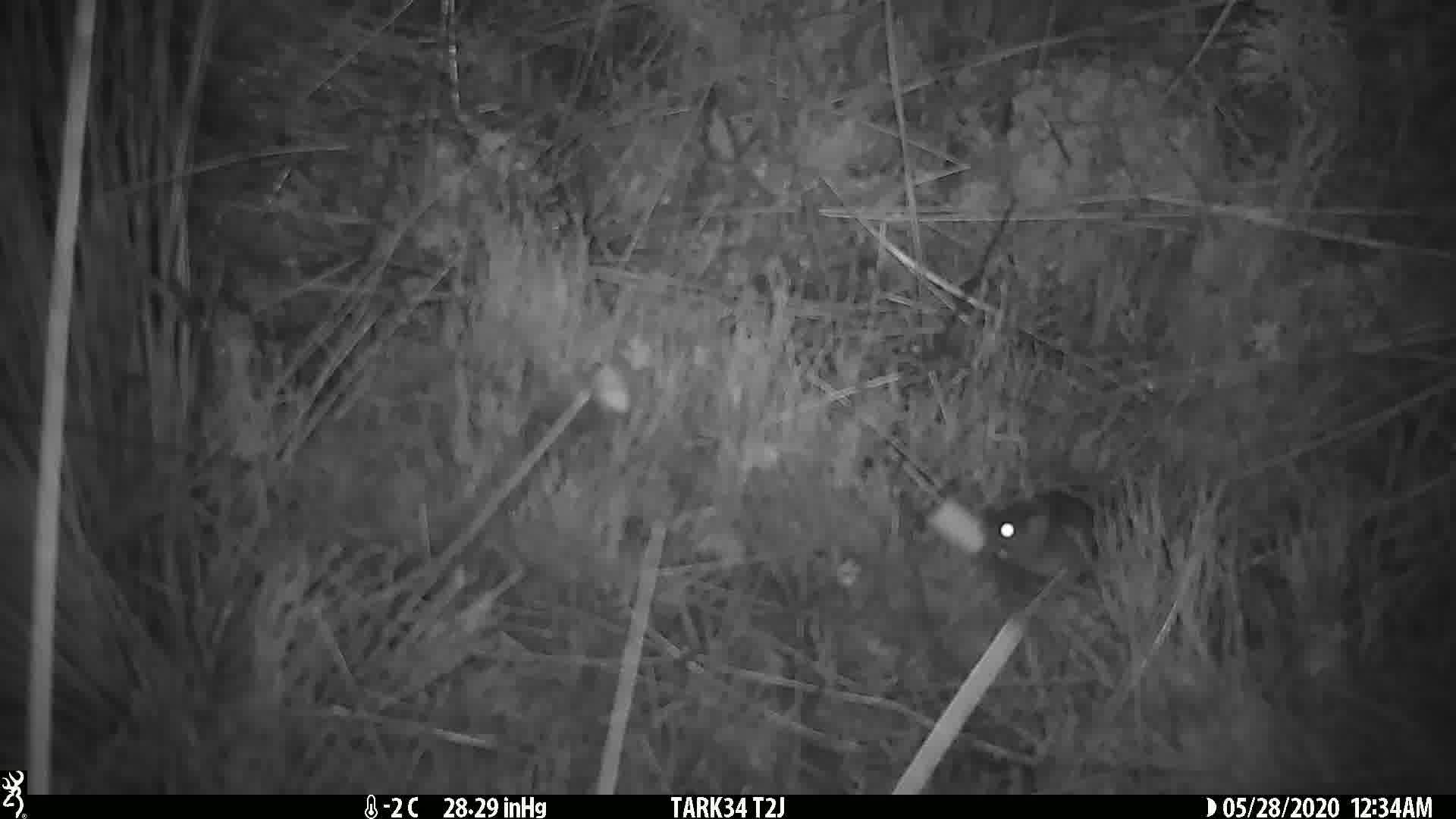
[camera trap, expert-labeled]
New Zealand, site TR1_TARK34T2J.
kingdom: Animalia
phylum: Chordata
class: Mammalia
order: Rodentia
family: Muridae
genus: Mus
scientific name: Mus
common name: mouse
Mouse (Mus).